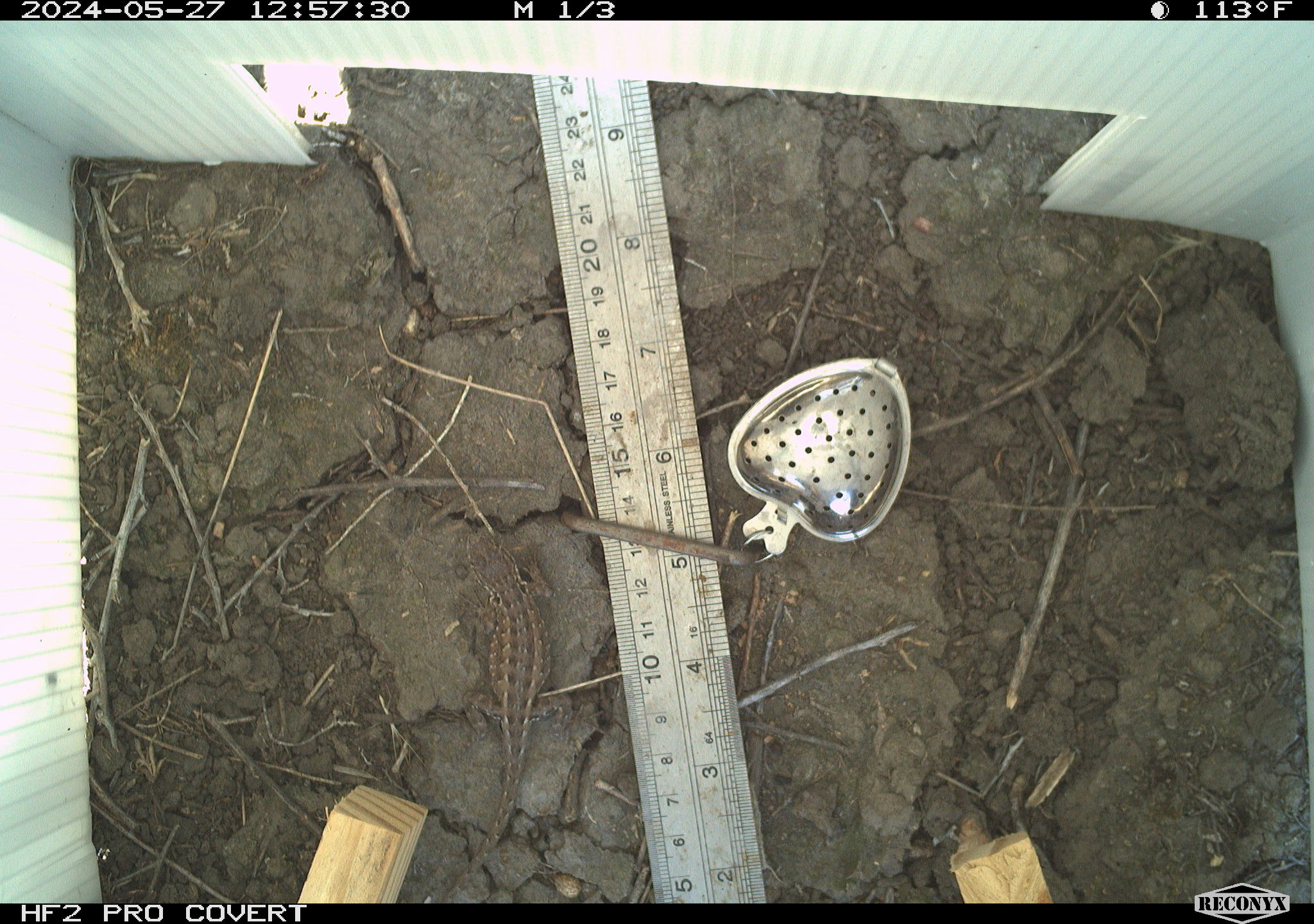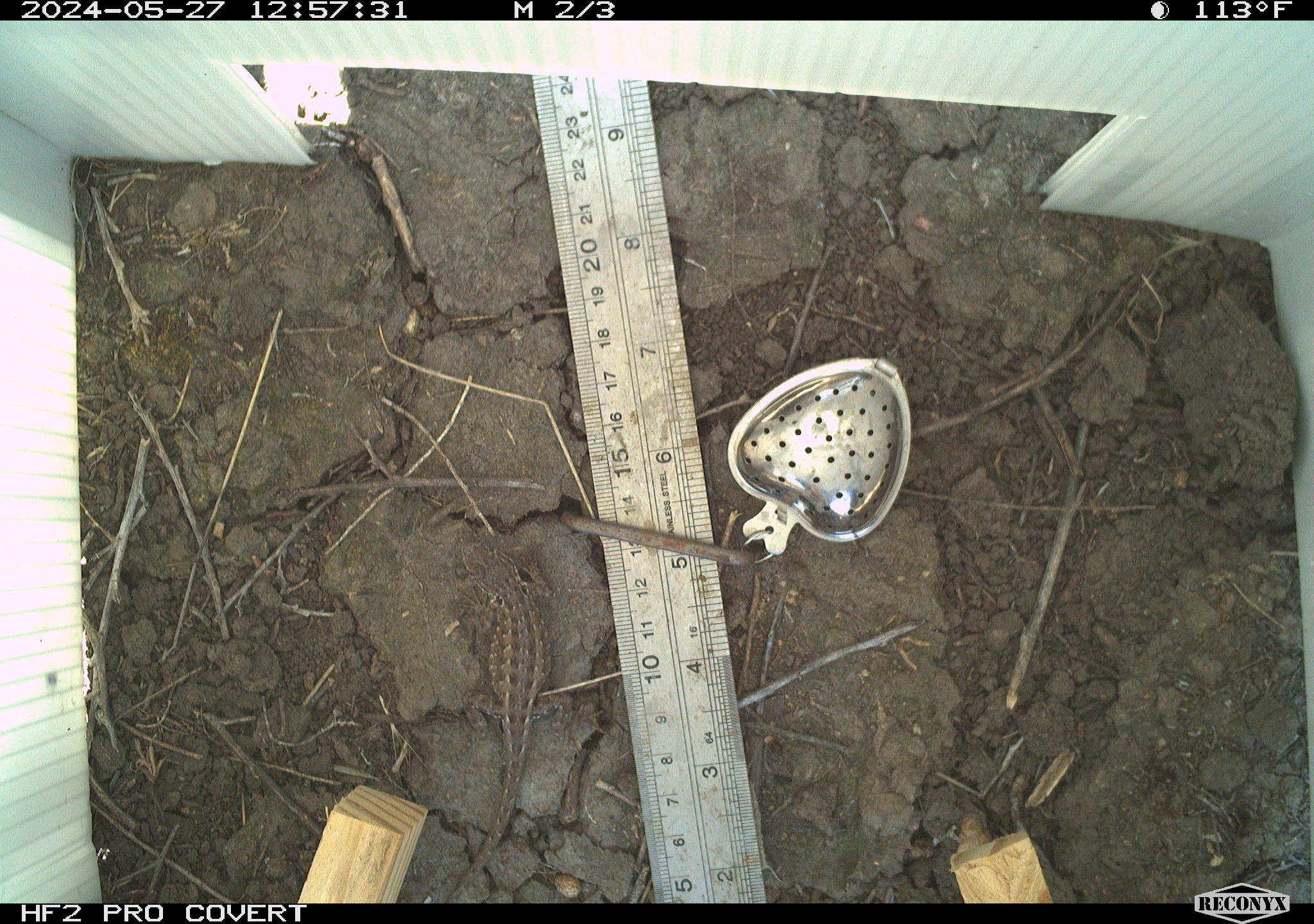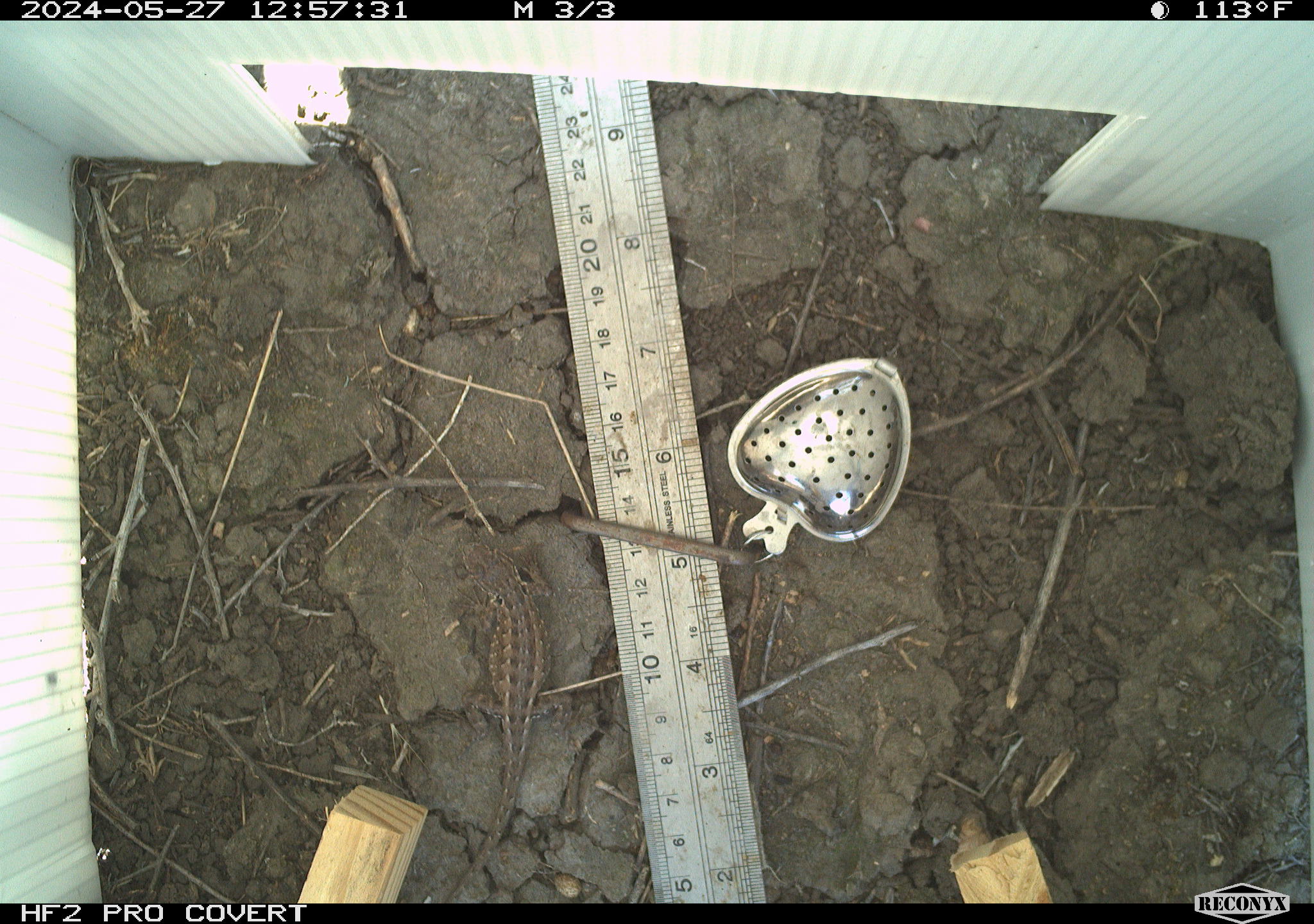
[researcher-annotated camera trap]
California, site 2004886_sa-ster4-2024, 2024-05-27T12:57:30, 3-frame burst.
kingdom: Animalia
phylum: Chordata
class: Reptilia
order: Squamata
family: Phrynosomatidae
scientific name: Phrynosomatidae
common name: phrynosomatid lizards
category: phrynosomatidae family